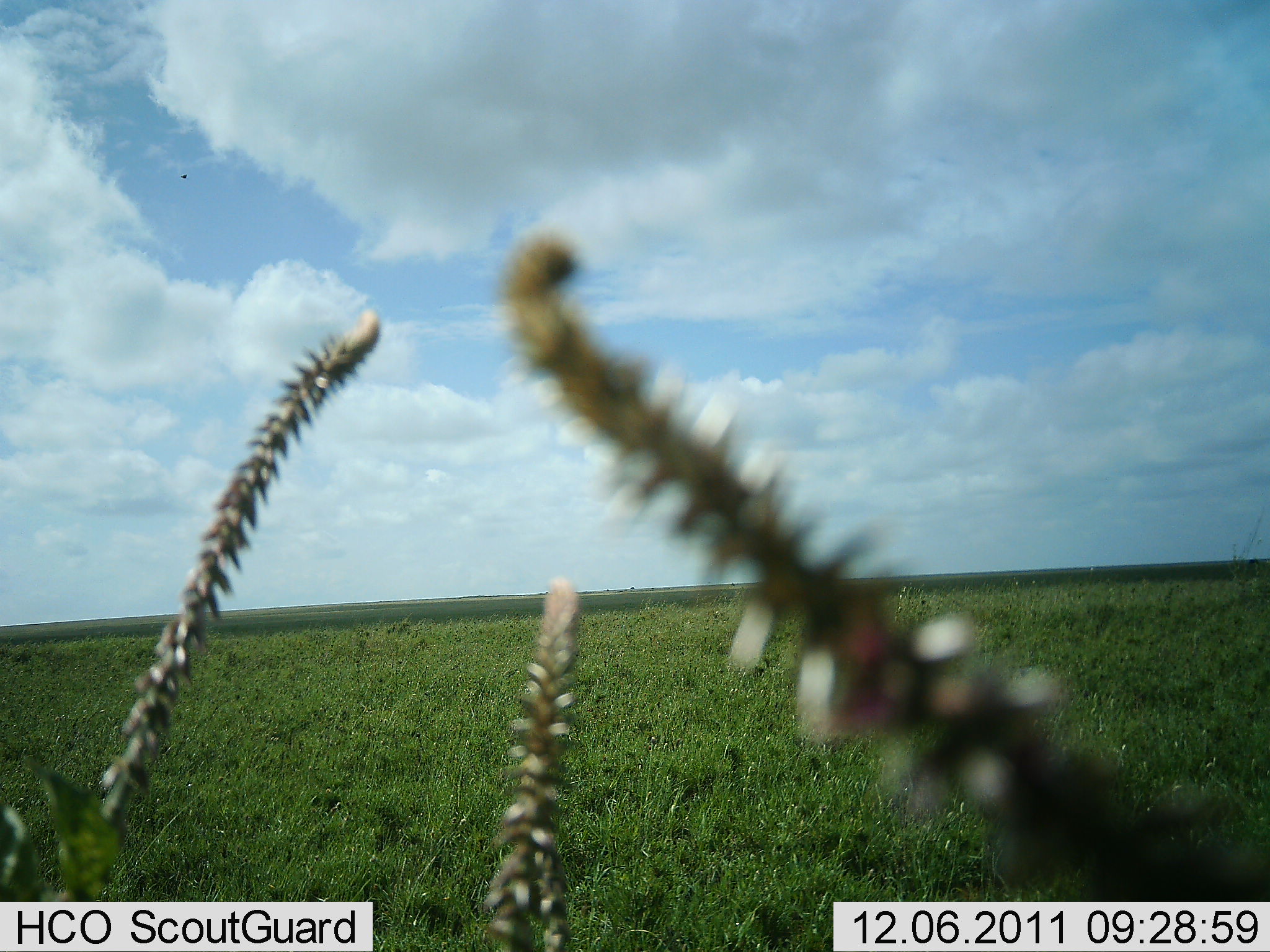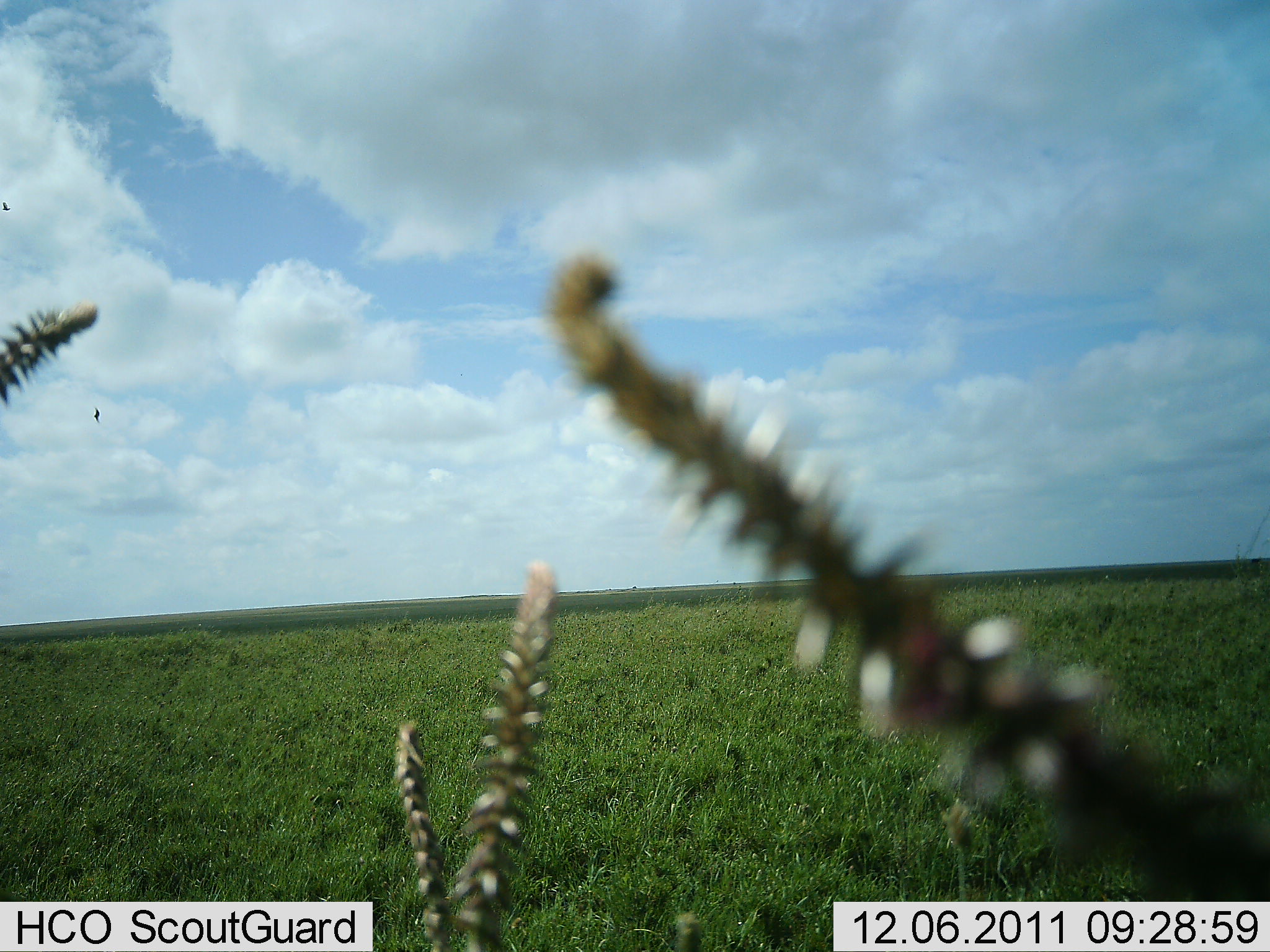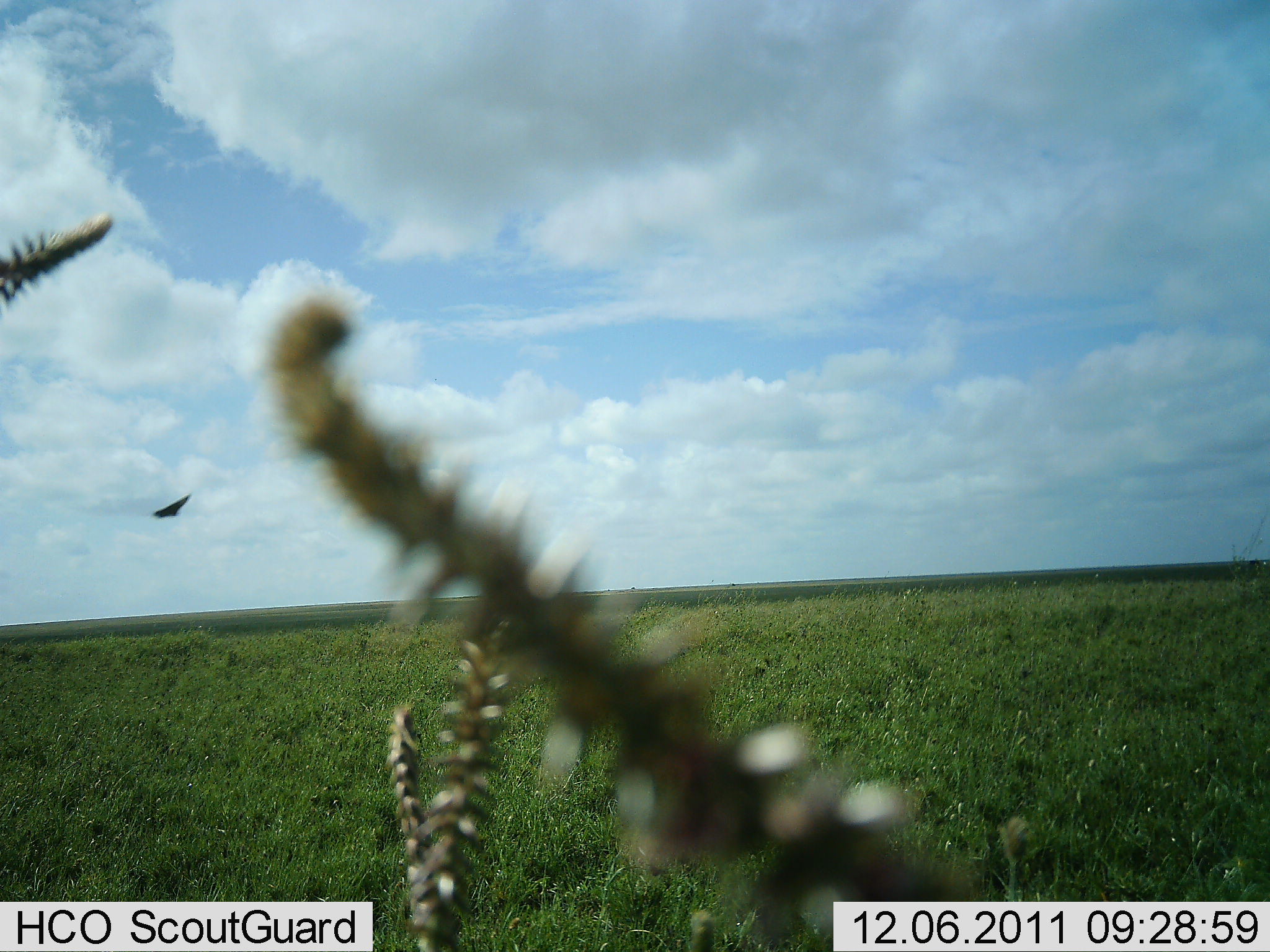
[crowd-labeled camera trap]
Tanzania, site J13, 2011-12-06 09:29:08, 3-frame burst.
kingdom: Animalia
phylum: Chordata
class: Aves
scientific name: Aves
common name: bird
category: otherbird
Otherbird (bird) (Aves), count 1. Behavior (volunteer vote fractions): standing 0%, resting 0%, moving 100%, interacting 0%. Young present (vote fraction): 0%. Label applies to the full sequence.